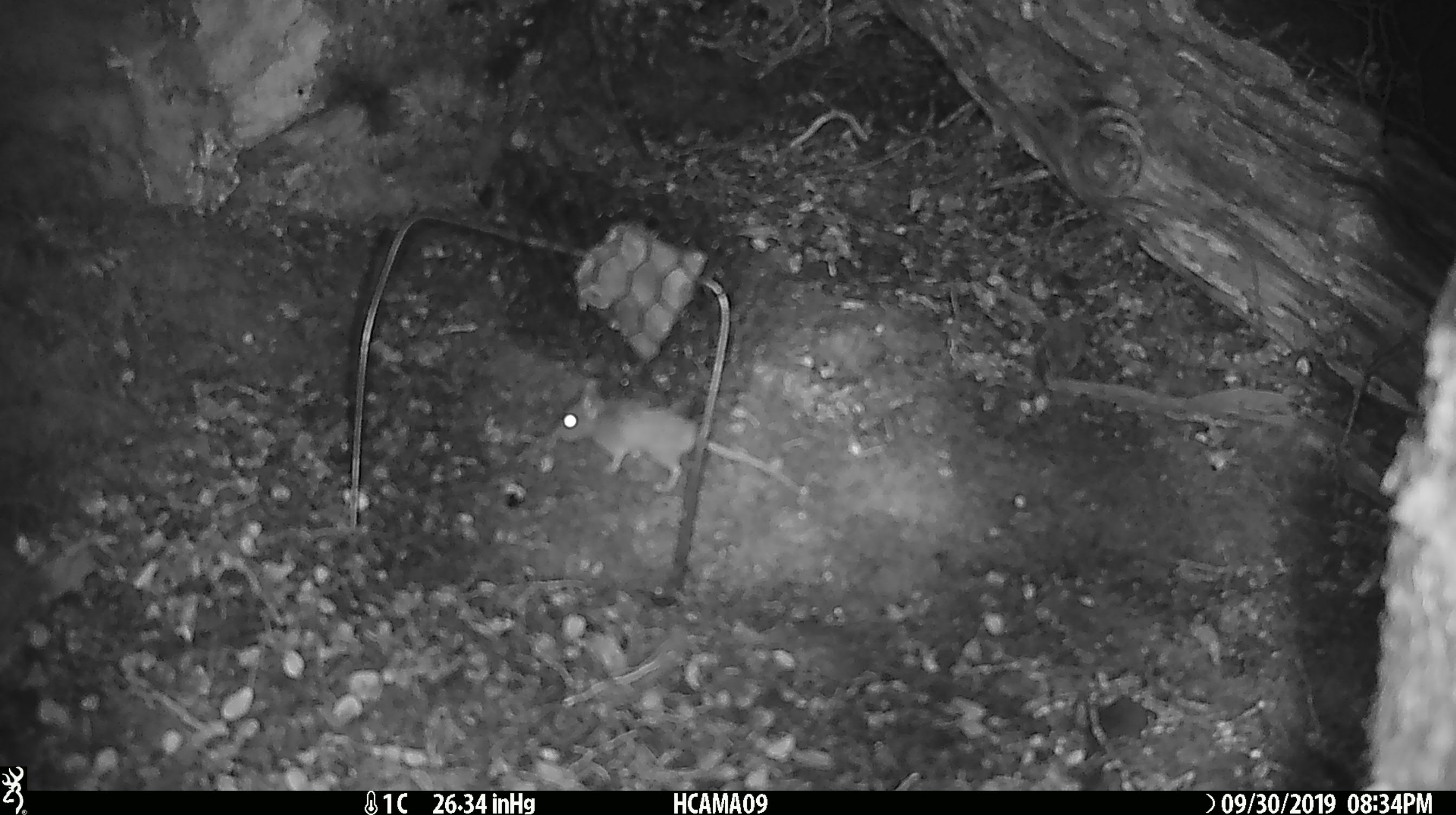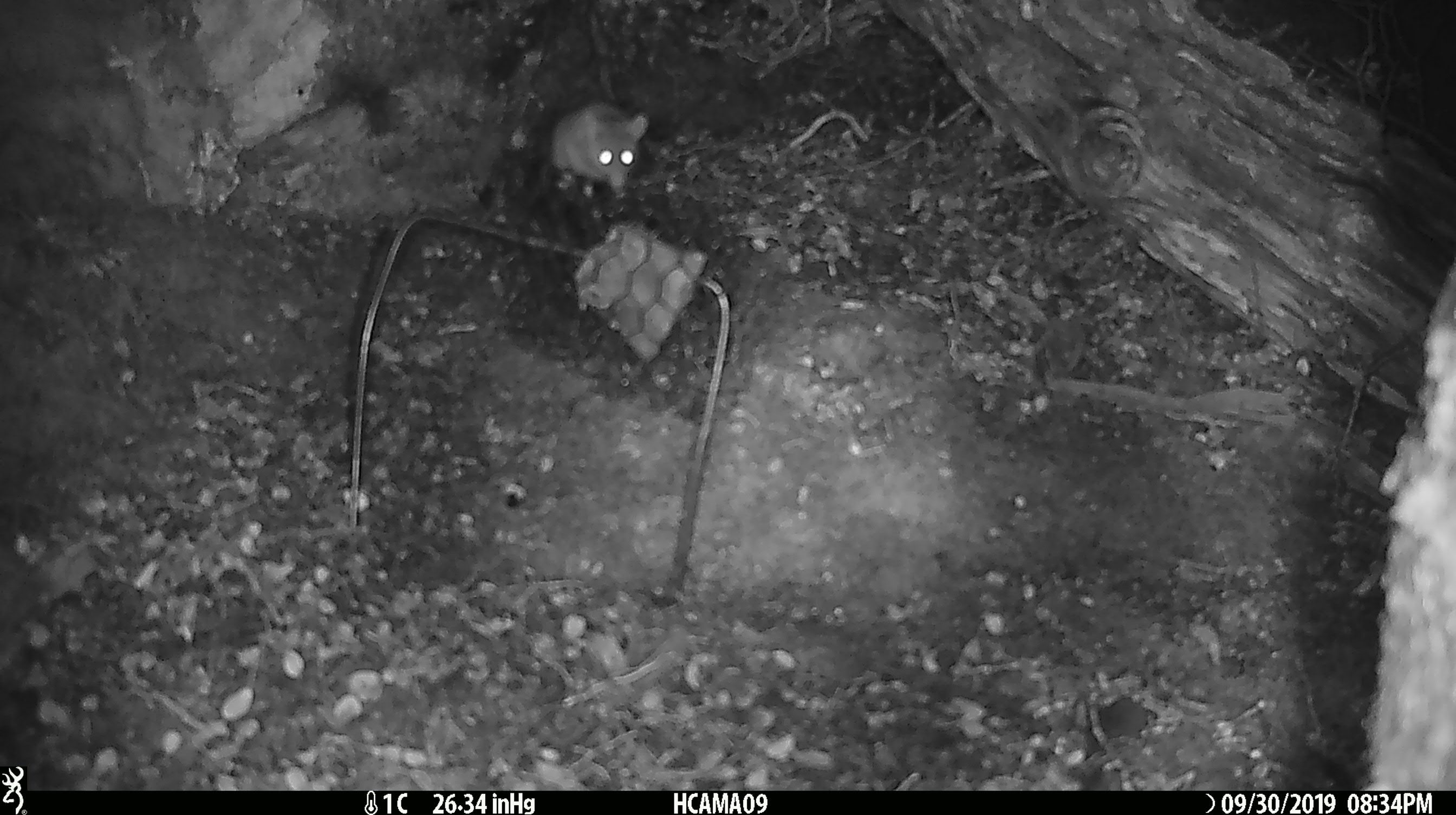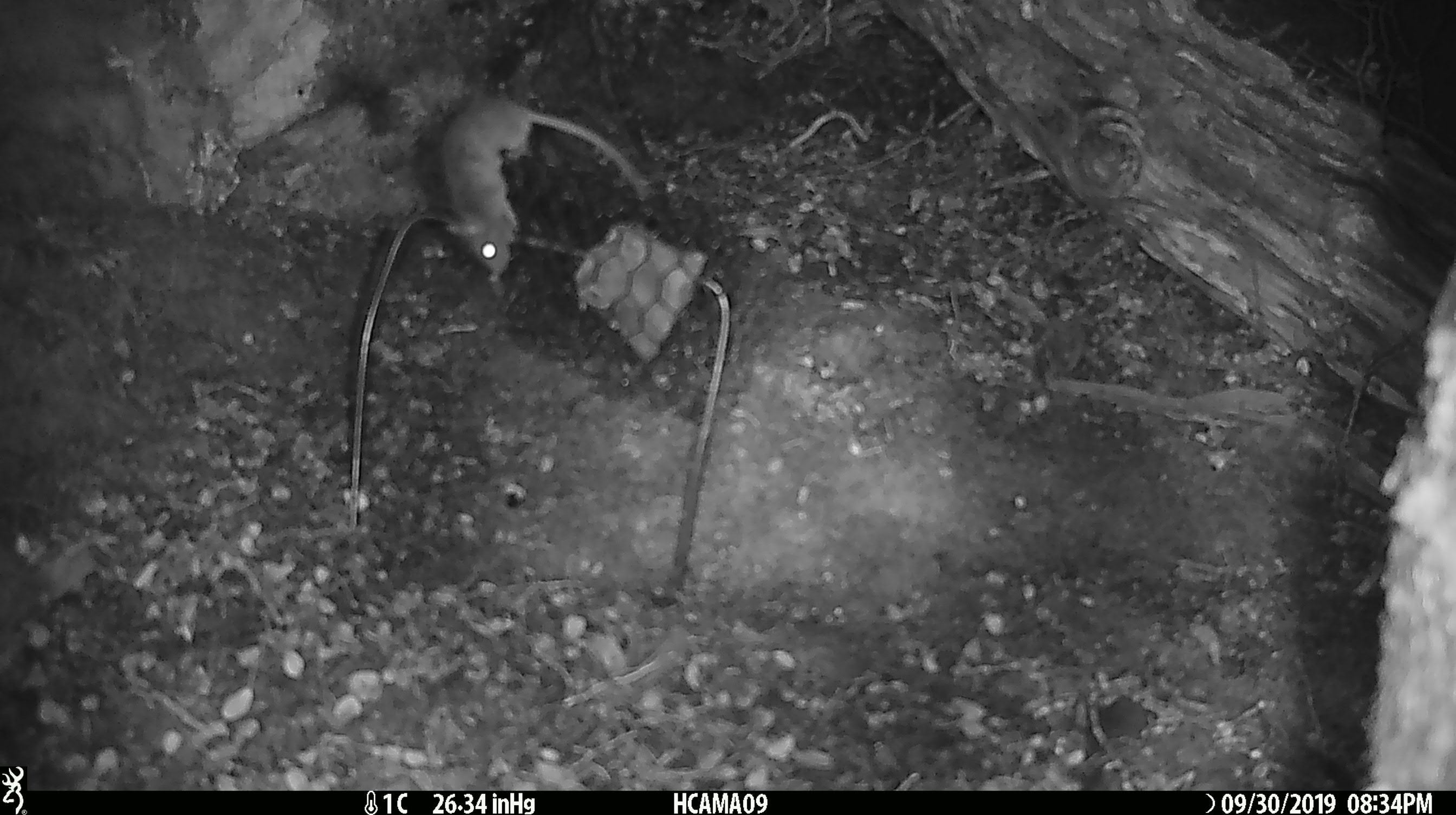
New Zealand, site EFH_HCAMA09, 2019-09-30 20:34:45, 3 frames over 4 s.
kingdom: Animalia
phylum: Chordata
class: Mammalia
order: Rodentia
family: Muridae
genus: Mus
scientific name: Mus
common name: mouse